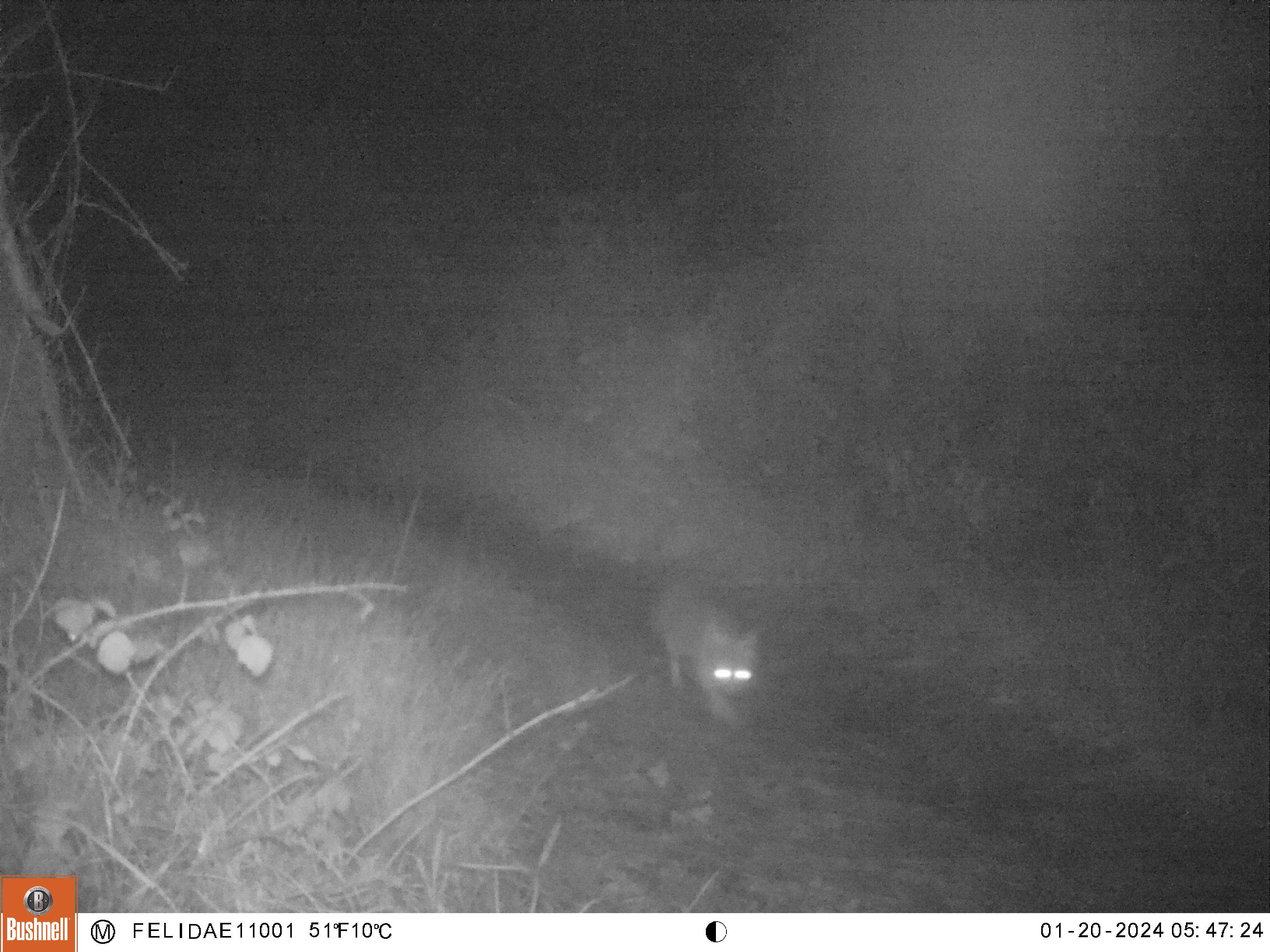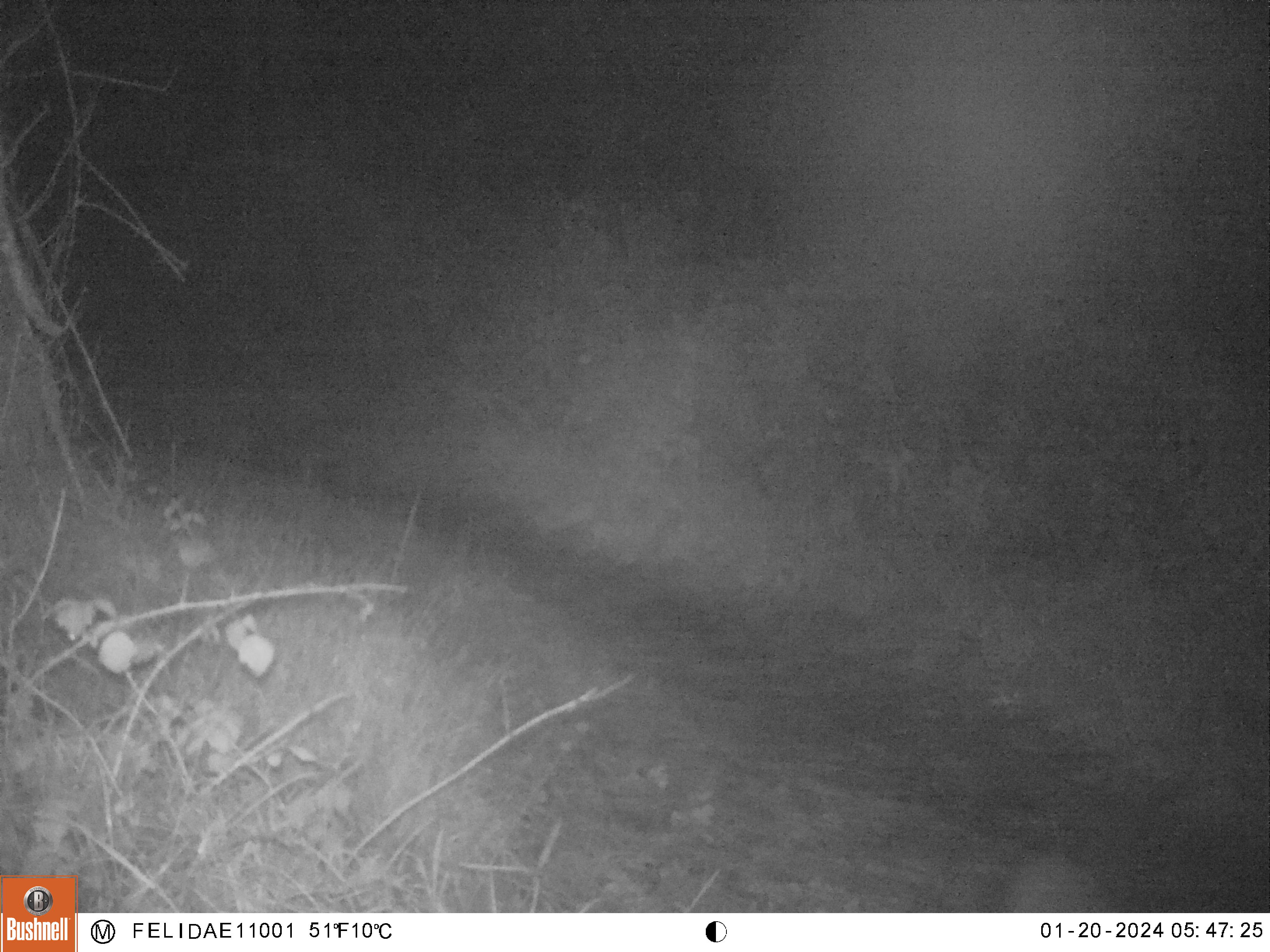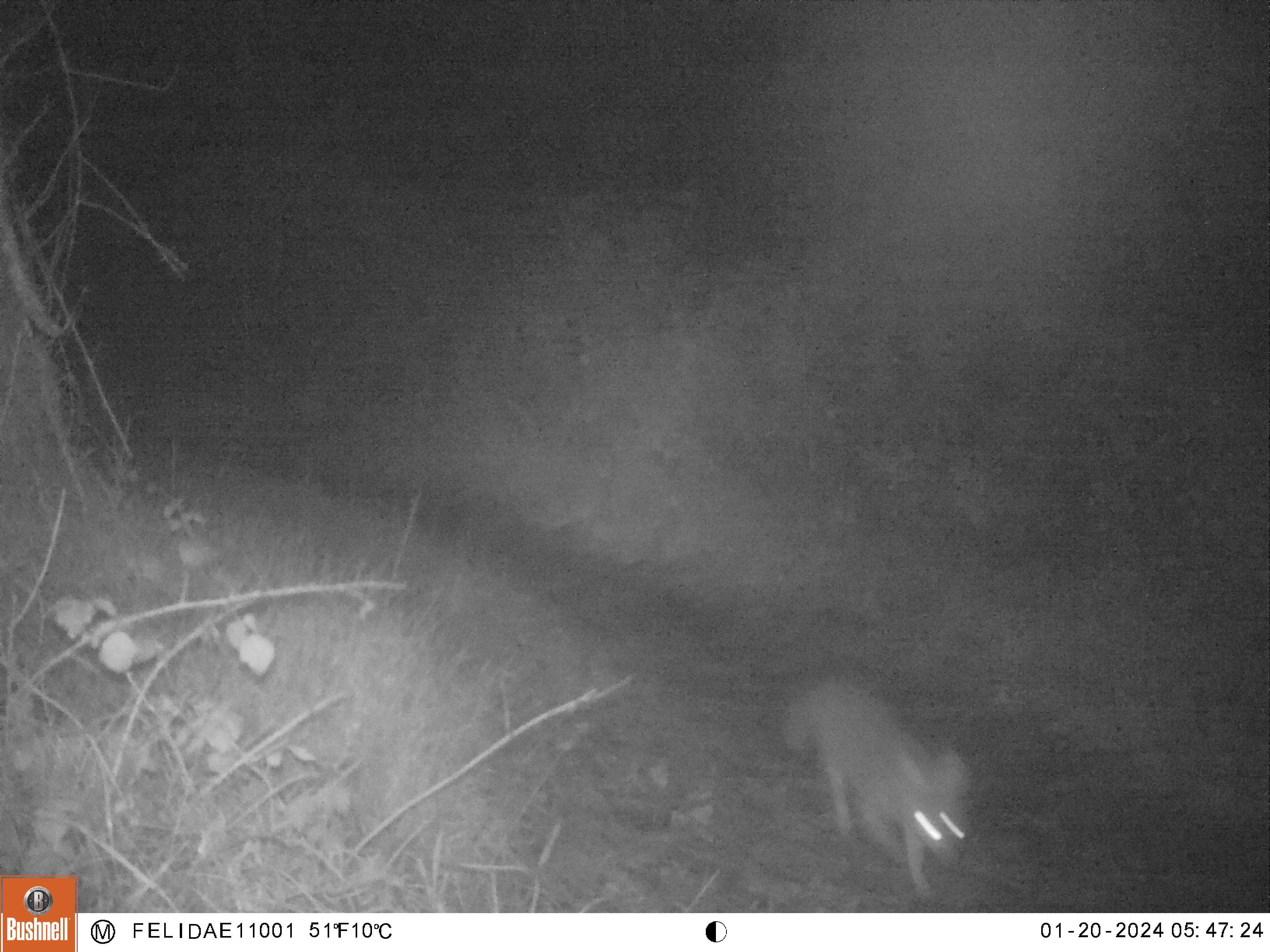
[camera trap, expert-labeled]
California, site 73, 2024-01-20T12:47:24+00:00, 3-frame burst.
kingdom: Animalia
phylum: Chordata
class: Mammalia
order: Carnivora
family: Canidae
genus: Urocyon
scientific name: Urocyon cinereoargenteus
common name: gray fox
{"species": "gray fox (Urocyon cinereoargenteus)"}